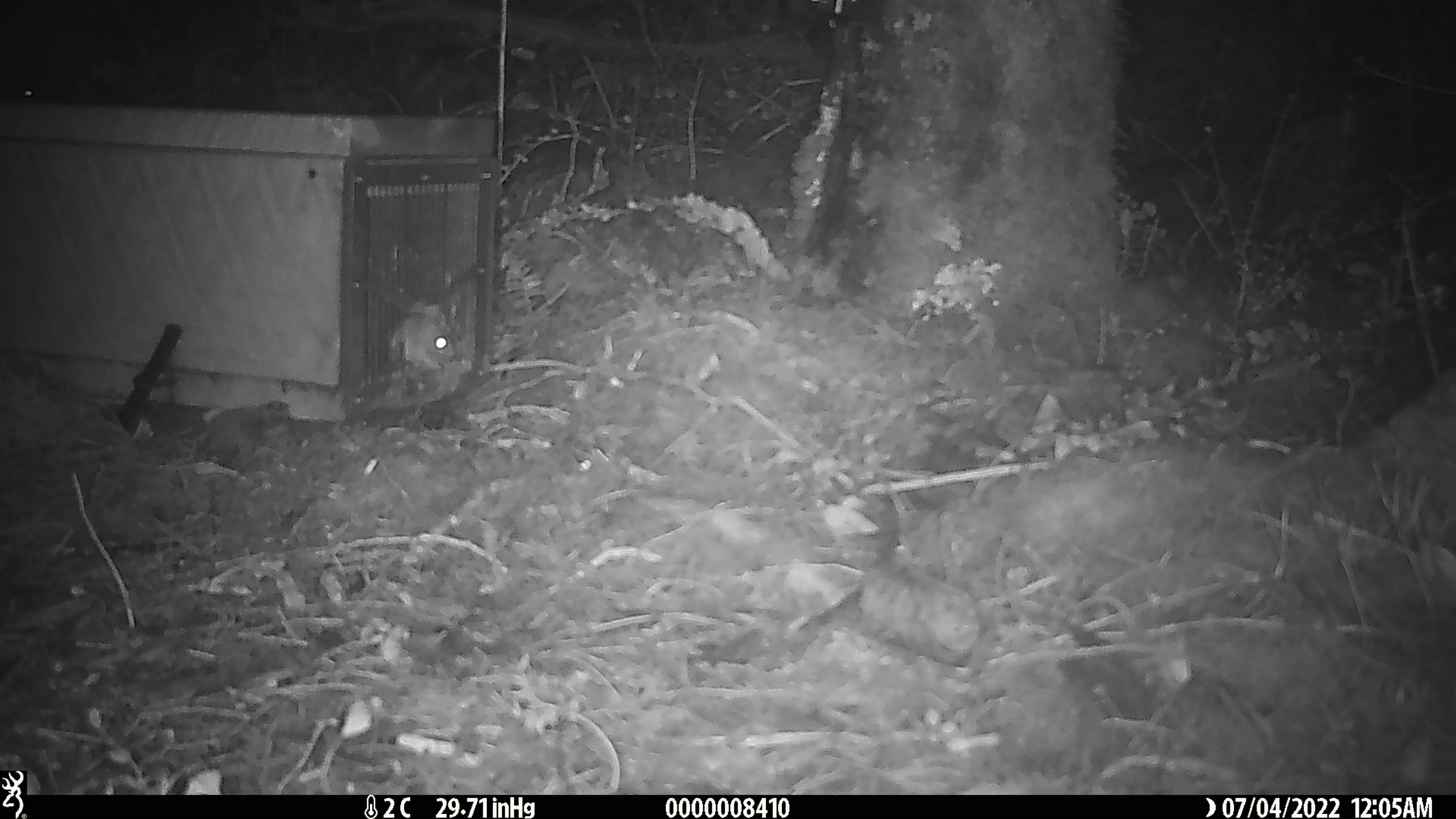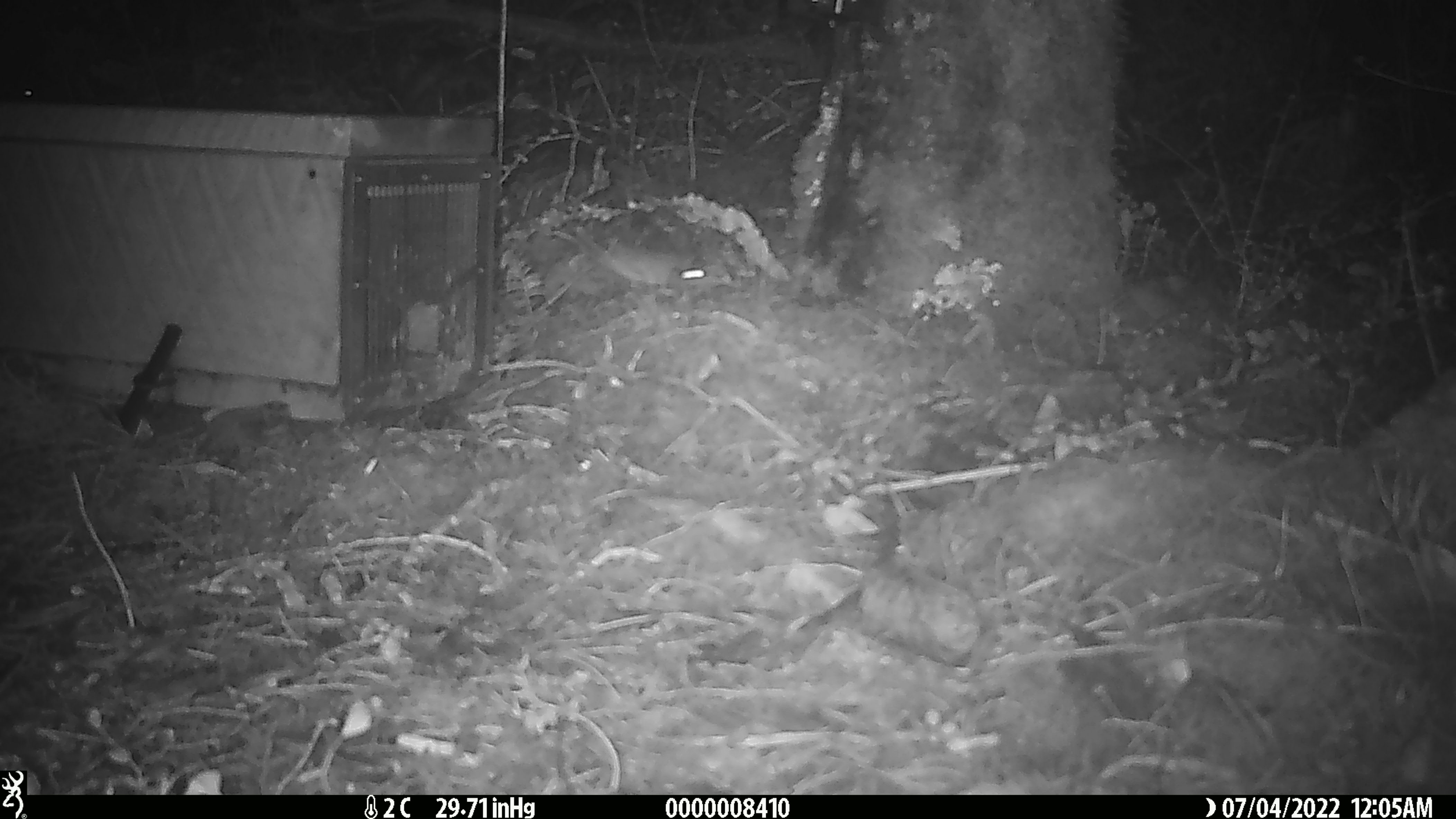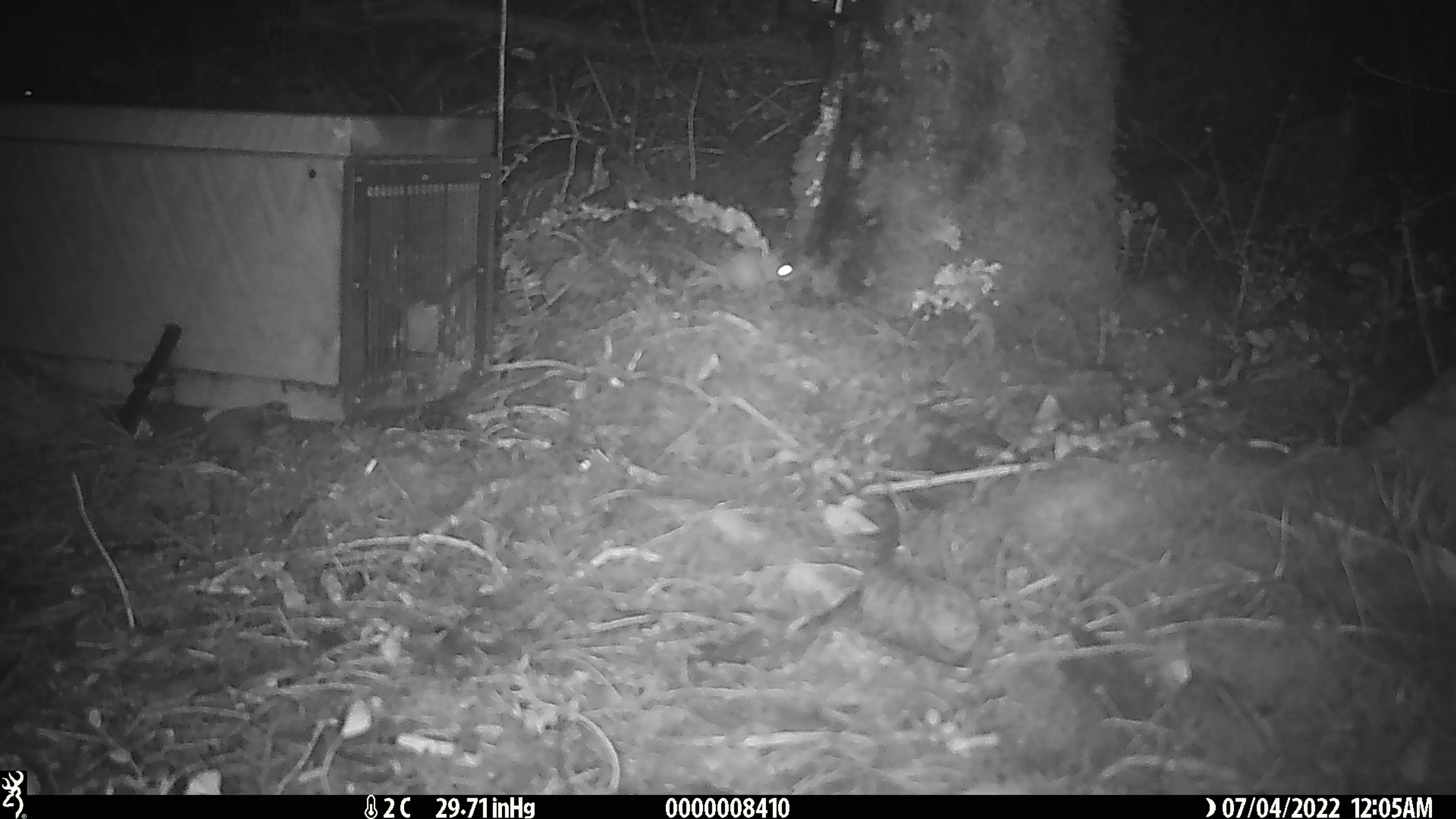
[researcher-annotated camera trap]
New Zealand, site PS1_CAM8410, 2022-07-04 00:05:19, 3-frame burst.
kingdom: Animalia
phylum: Chordata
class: Mammalia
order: Rodentia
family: Muridae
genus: Mus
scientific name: Mus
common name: mouse